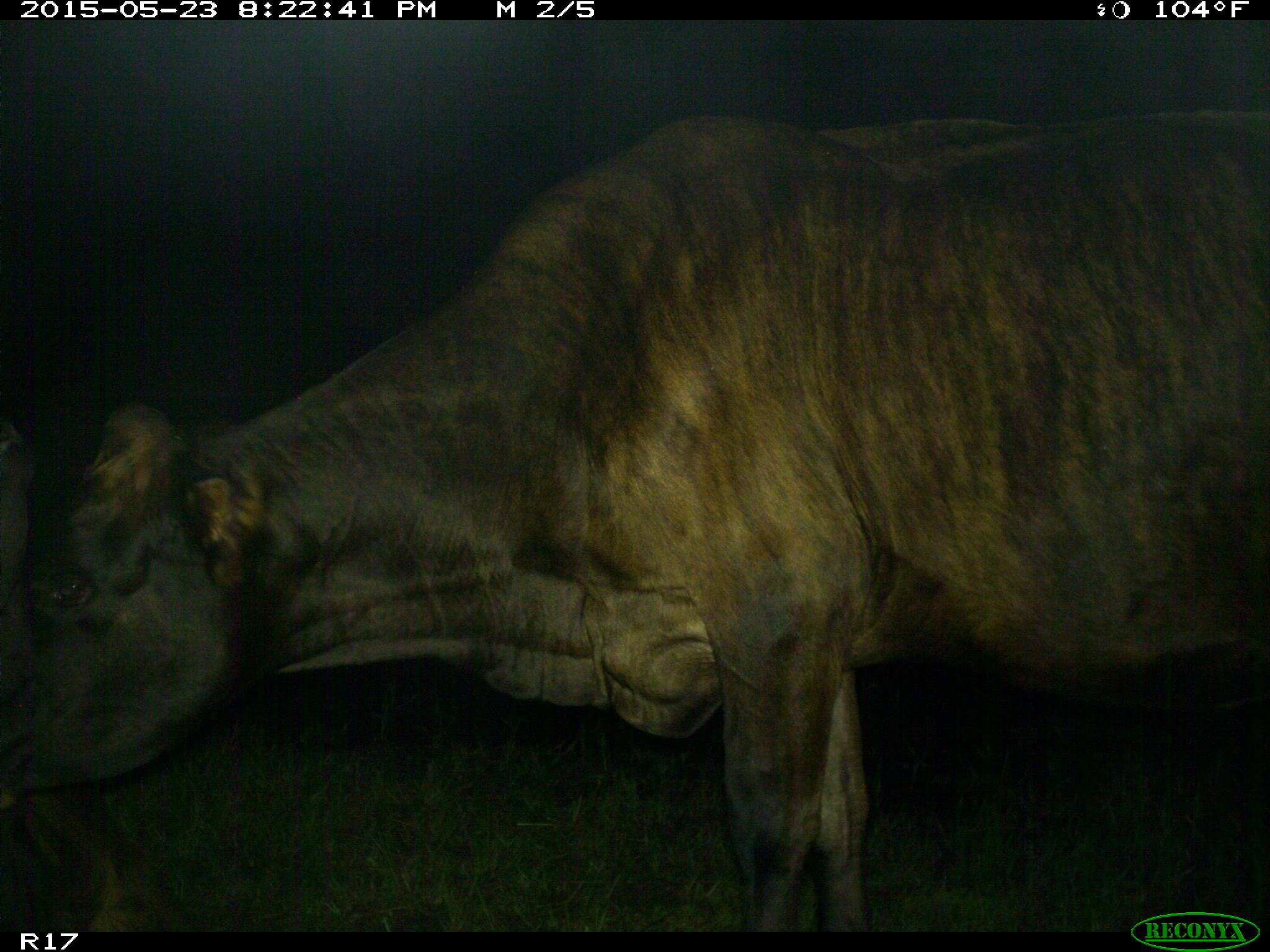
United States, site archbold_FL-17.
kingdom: Animalia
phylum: Chordata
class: Mammalia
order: Artiodactyla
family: Bovidae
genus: Bos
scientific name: Bos taurus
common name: domestic cow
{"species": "Bos taurus (domestic cow)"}